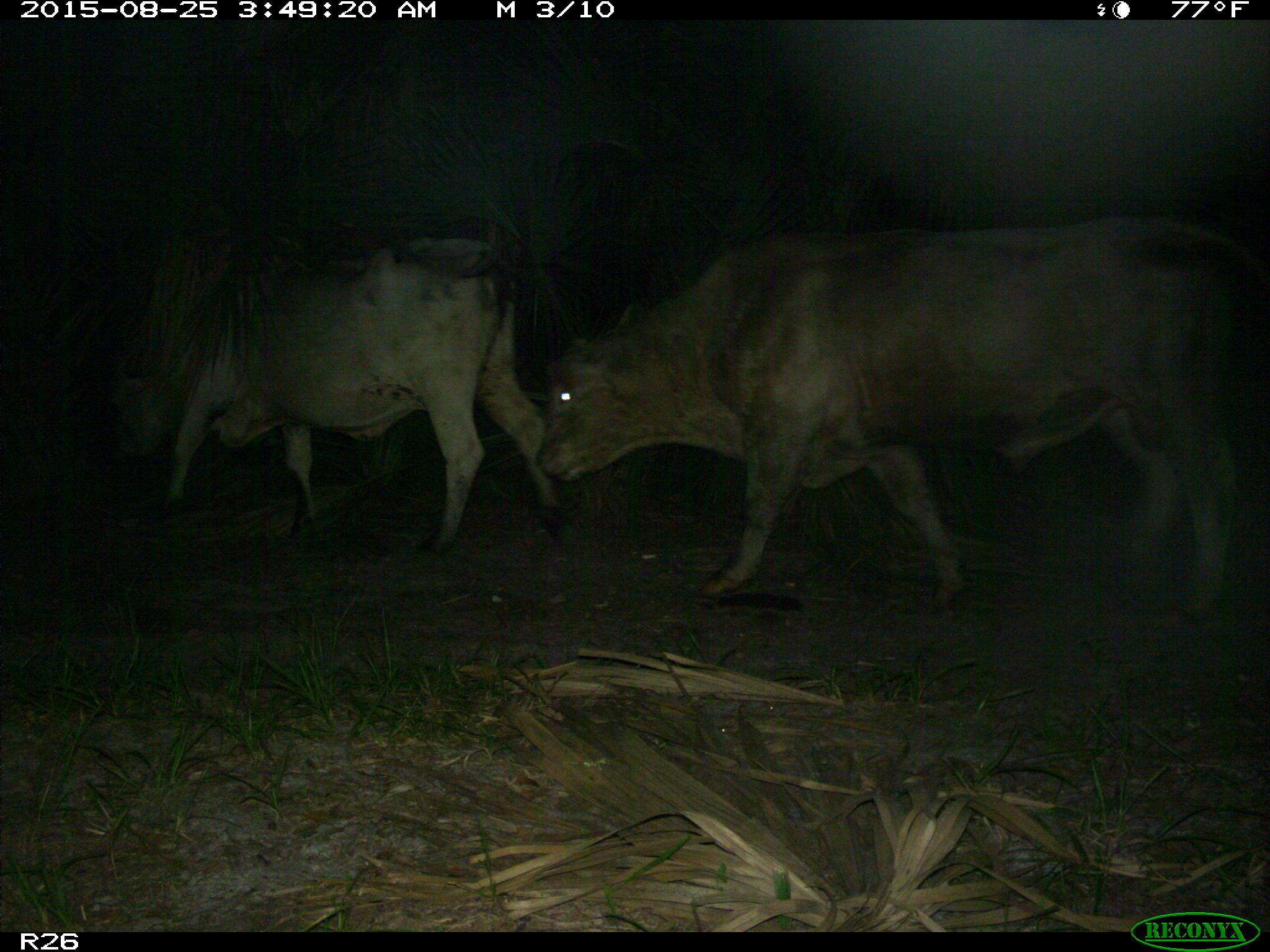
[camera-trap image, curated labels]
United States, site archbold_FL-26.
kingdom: Animalia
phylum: Chordata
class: Mammalia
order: Artiodactyla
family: Bovidae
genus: Bos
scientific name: Bos taurus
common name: domestic cow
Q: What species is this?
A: Bos taurus (domestic cow).